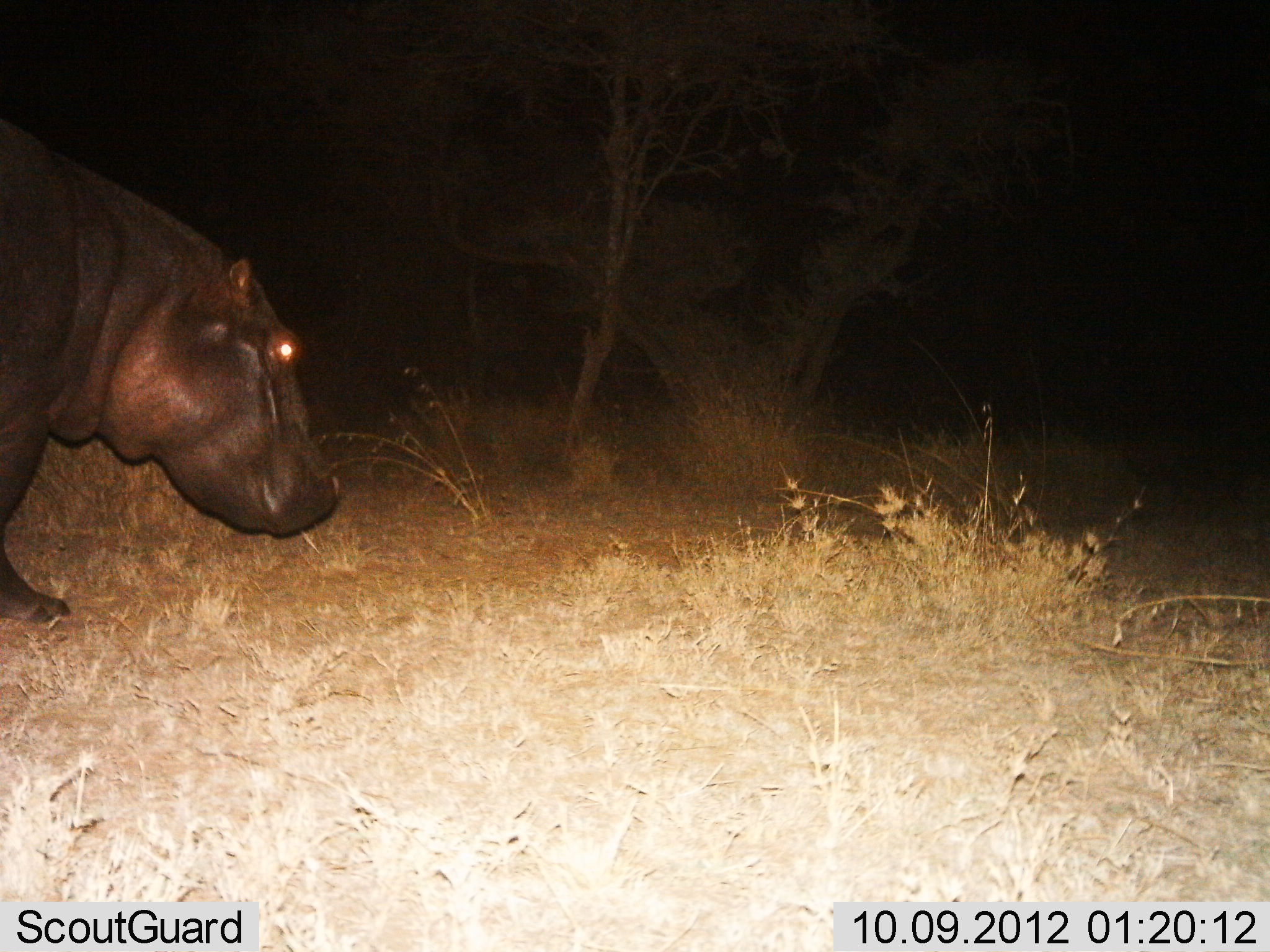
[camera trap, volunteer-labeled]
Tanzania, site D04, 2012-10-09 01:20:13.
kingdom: Animalia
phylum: Chordata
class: Mammalia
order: Artiodactyla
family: Hippopotamidae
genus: Hippopotamus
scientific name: Hippopotamus amphibius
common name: hippopotamus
Hippopotamus (Hippopotamus amphibius), count 1. Behavior (volunteer vote fractions): standing 10%, resting 0%, moving 90%, interacting 0%. Young present (vote fraction): 0%. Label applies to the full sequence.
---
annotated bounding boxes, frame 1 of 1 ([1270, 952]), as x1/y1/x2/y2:
animal: 0/116/339/623